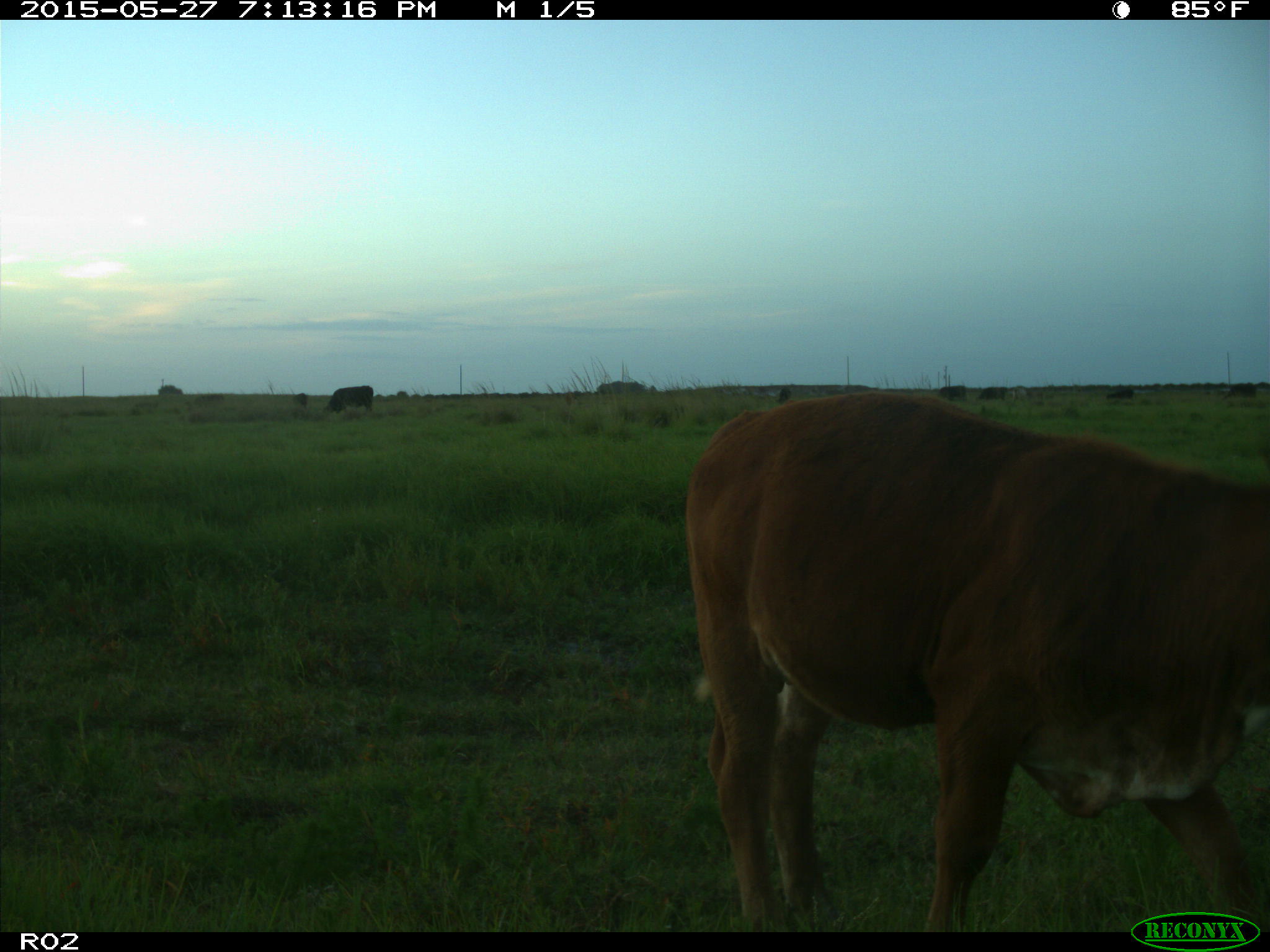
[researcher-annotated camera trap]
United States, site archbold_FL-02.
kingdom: Animalia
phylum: Chordata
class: Mammalia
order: Artiodactyla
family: Bovidae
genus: Bos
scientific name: Bos taurus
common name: domestic cow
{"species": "Bos taurus (domestic cow)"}